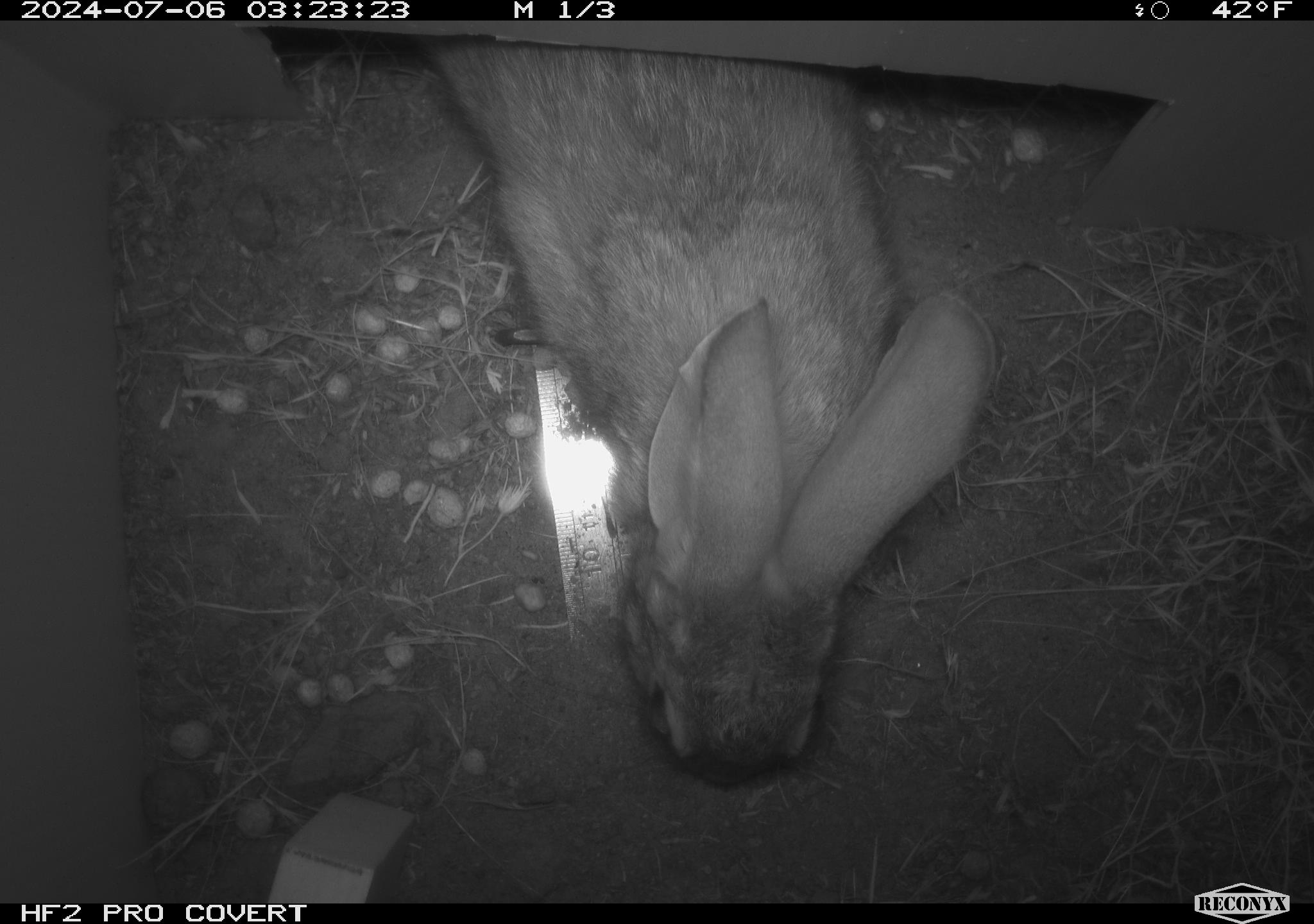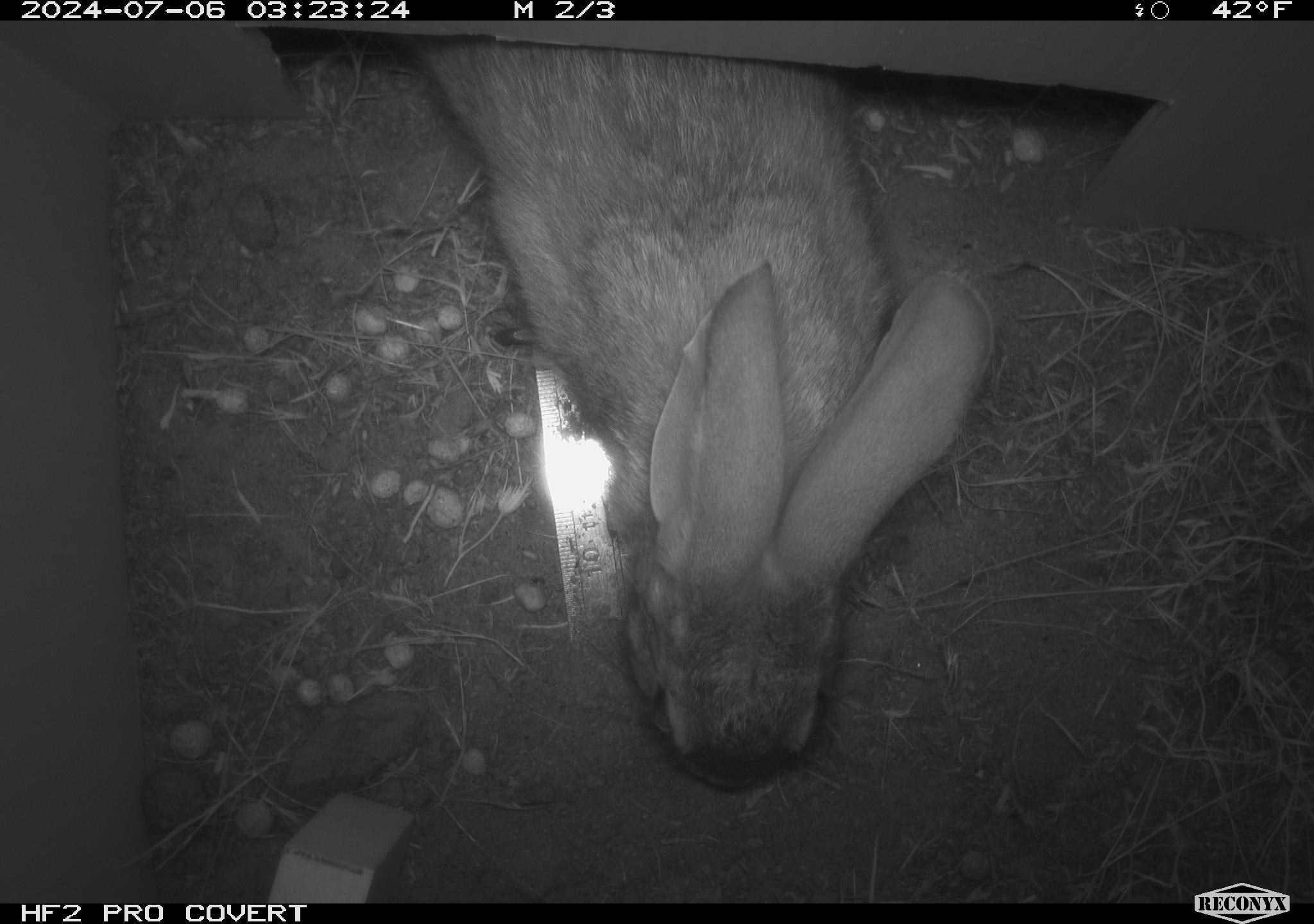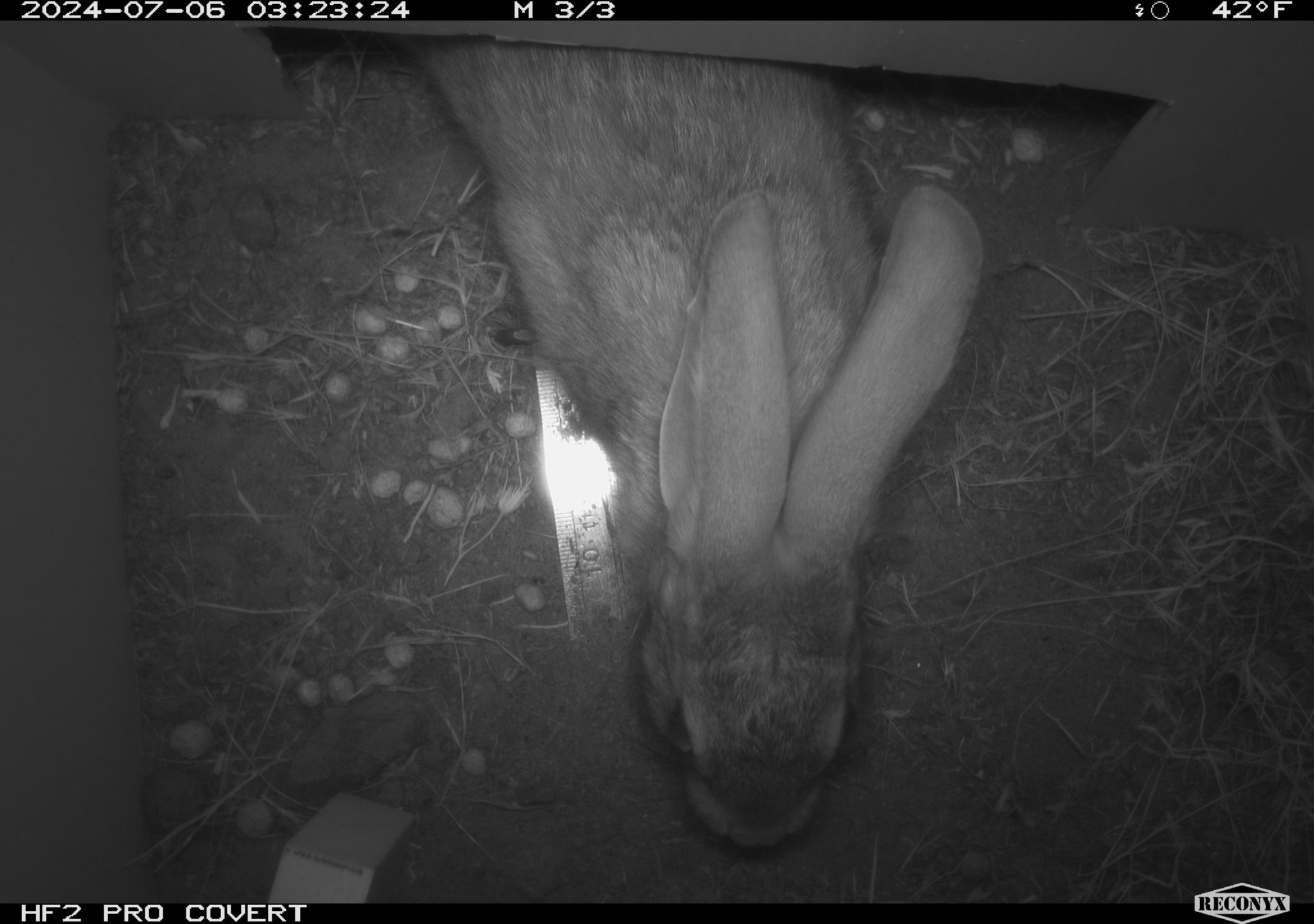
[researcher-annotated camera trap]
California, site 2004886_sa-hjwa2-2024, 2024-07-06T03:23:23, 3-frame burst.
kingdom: Animalia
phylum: Chordata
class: Mammalia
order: Lagomorpha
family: Leporidae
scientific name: Leporidae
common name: rabbit or hare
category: rabbit and hare family